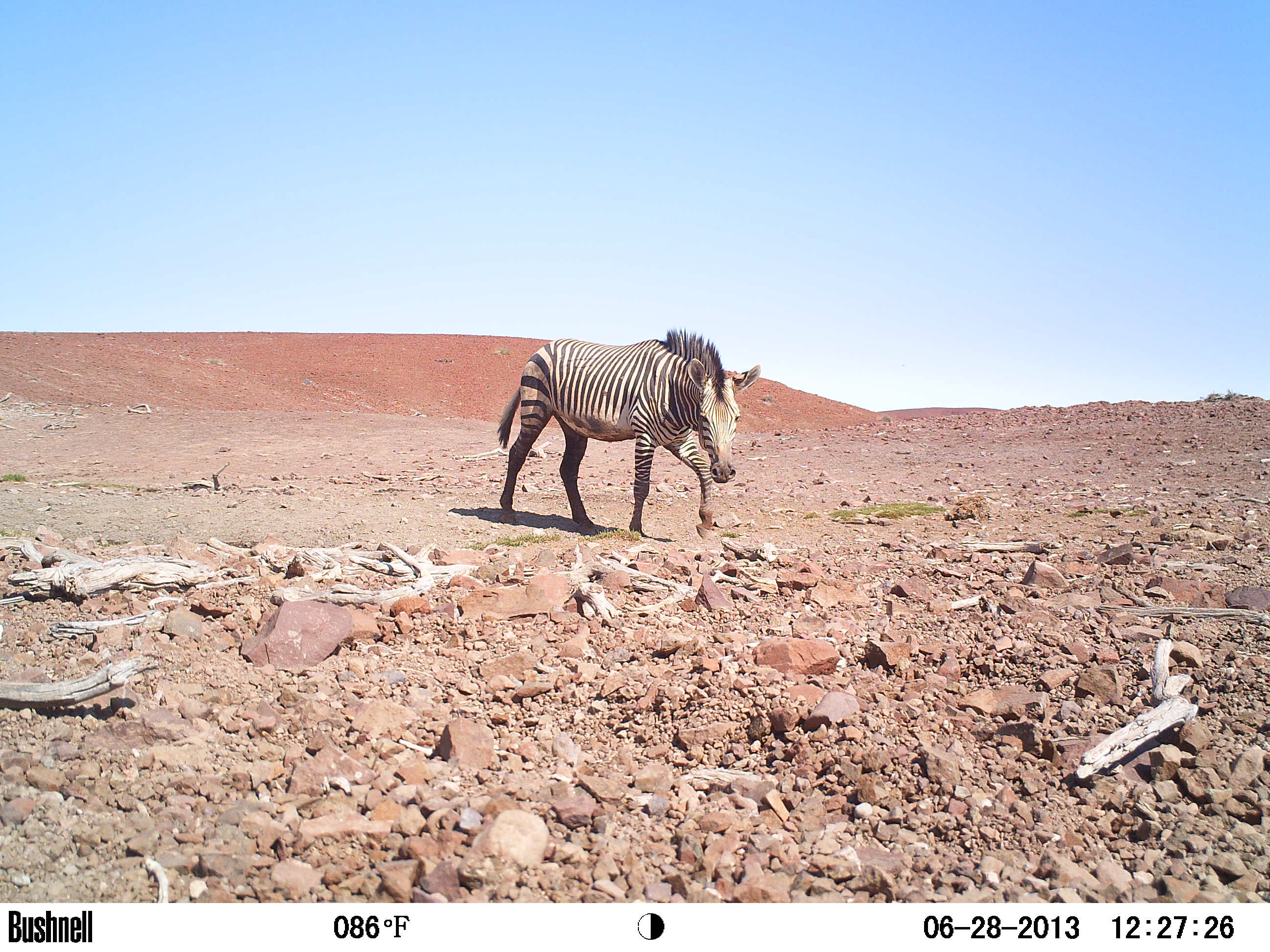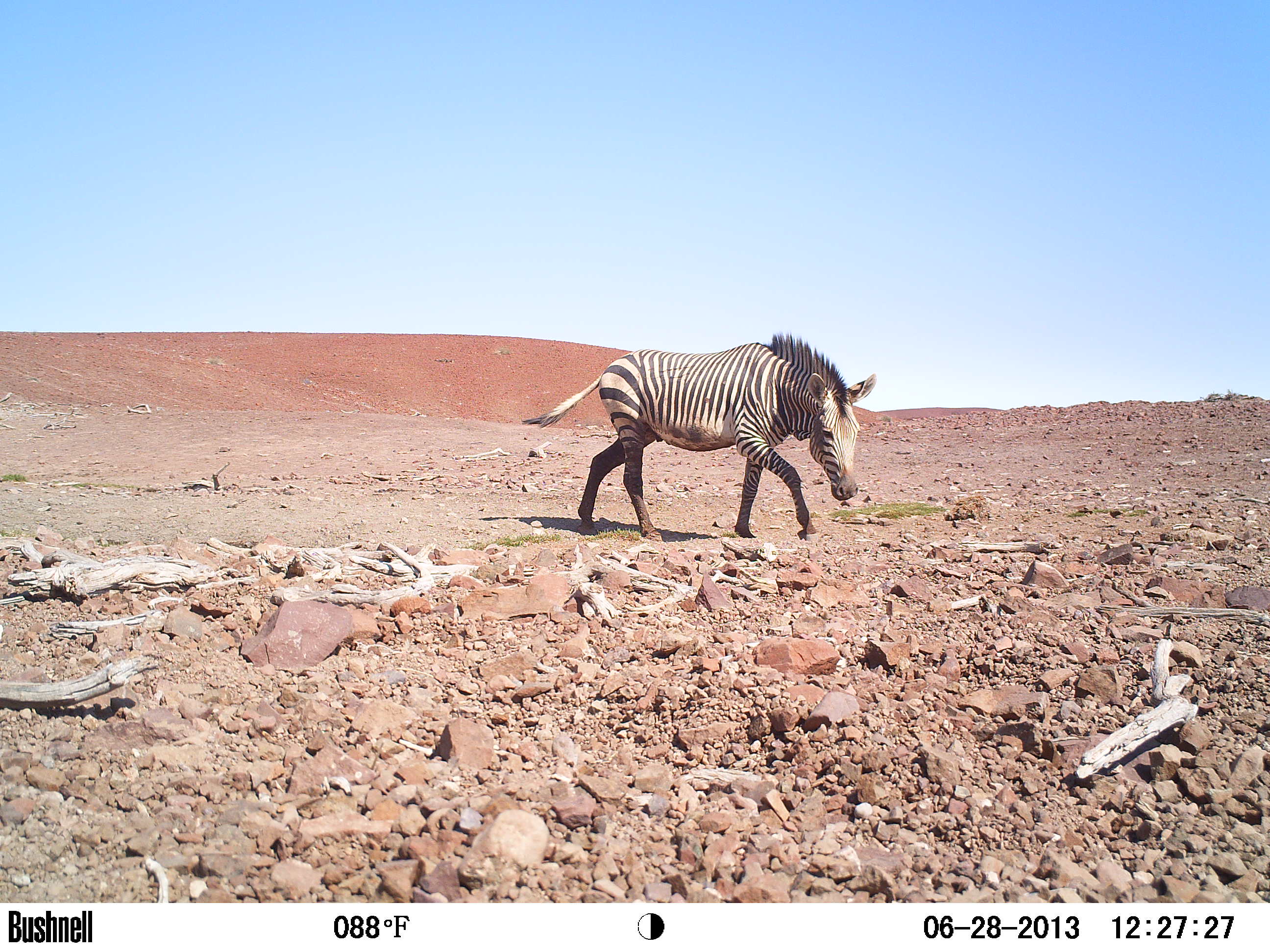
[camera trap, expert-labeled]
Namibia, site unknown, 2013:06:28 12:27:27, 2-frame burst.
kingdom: Animalia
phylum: Chordata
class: Mammalia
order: Perissodactyla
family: Equidae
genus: Equus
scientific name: Equus zebra hartmannae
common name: hartmann's mountain zebra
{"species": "Equus zebra hartmannae (hartmann's mountain zebra)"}